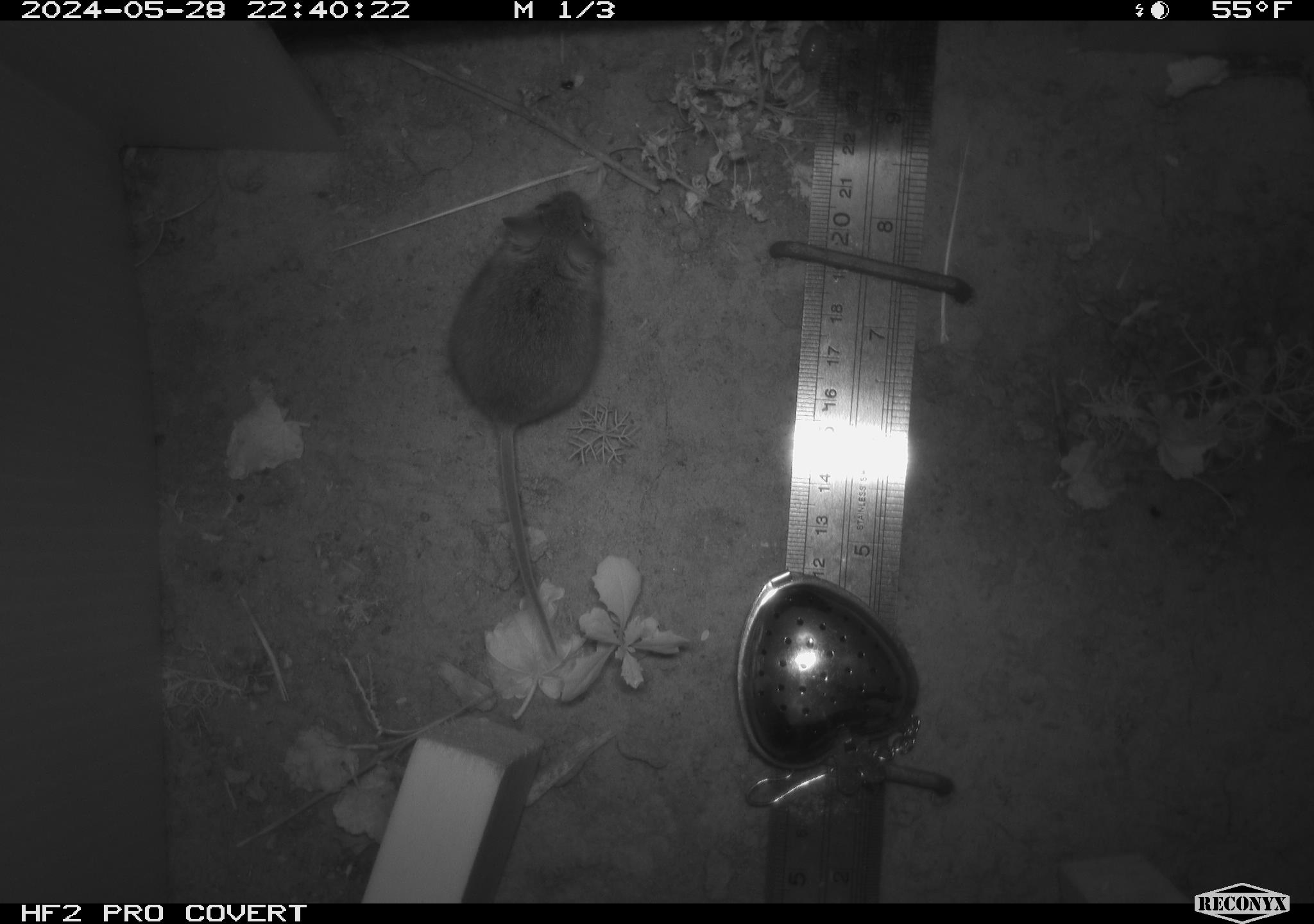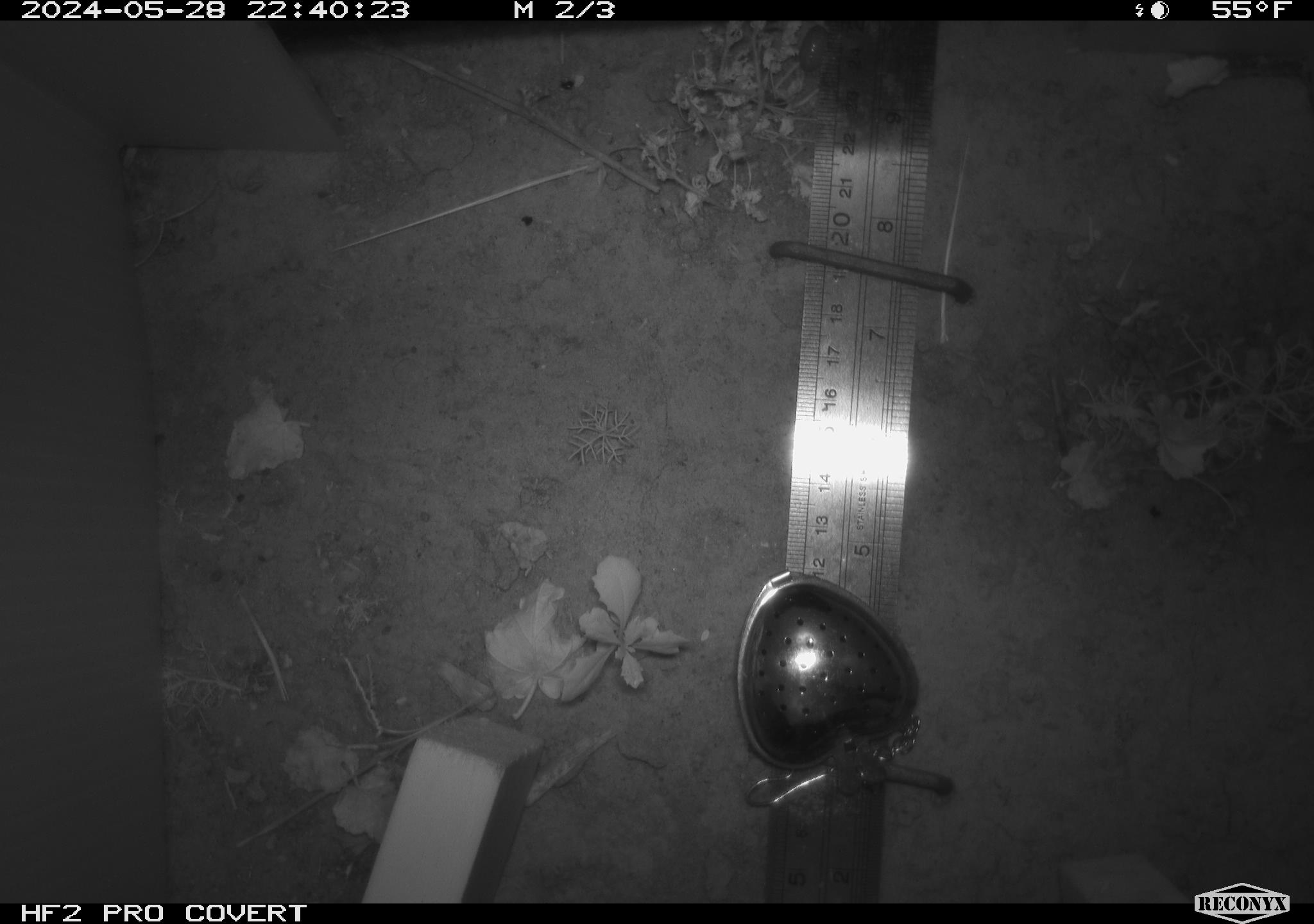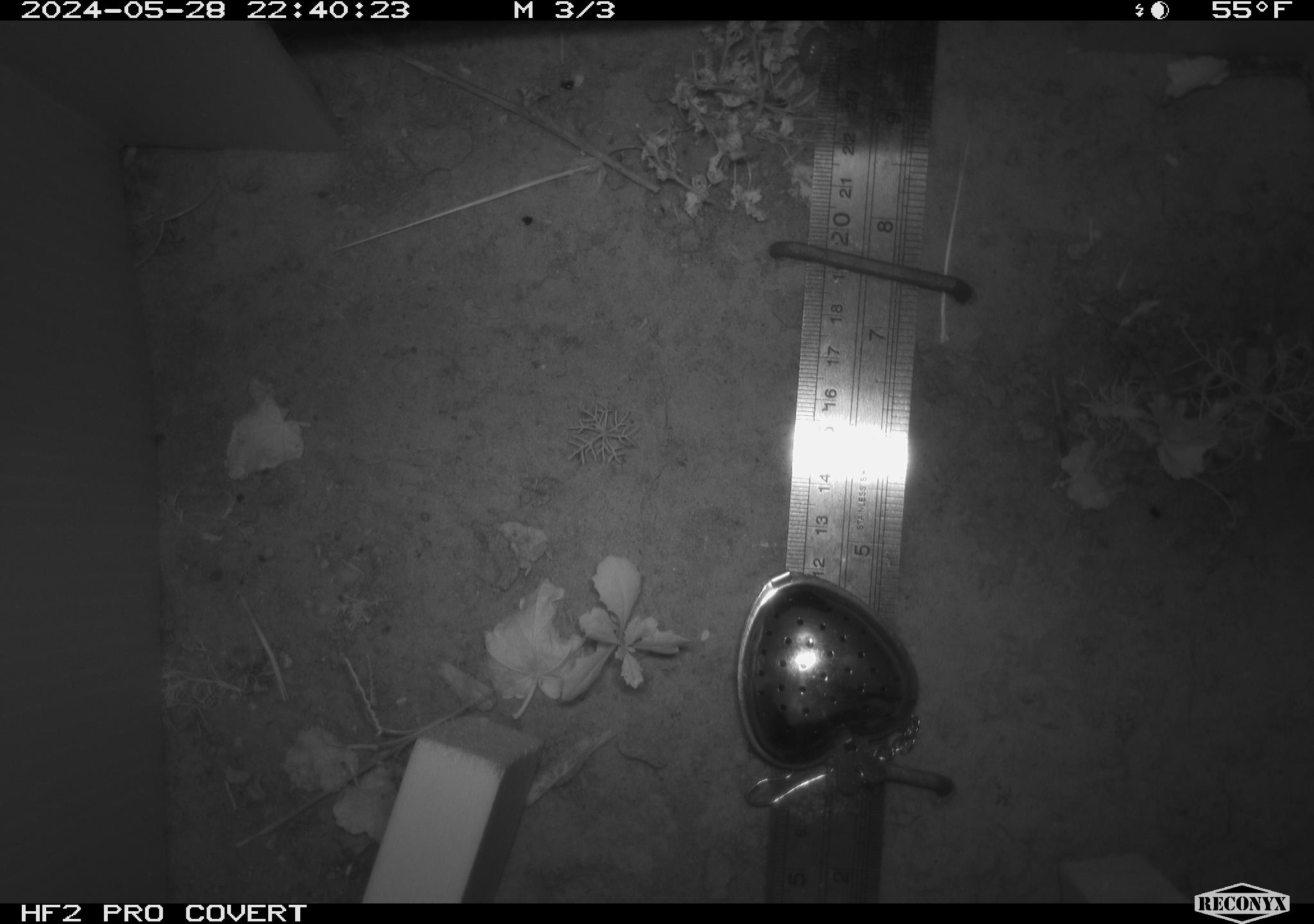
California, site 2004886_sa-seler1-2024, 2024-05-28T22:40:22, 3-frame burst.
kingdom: Animalia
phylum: Chordata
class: Mammalia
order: Rodentia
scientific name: Rodentia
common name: mouse species